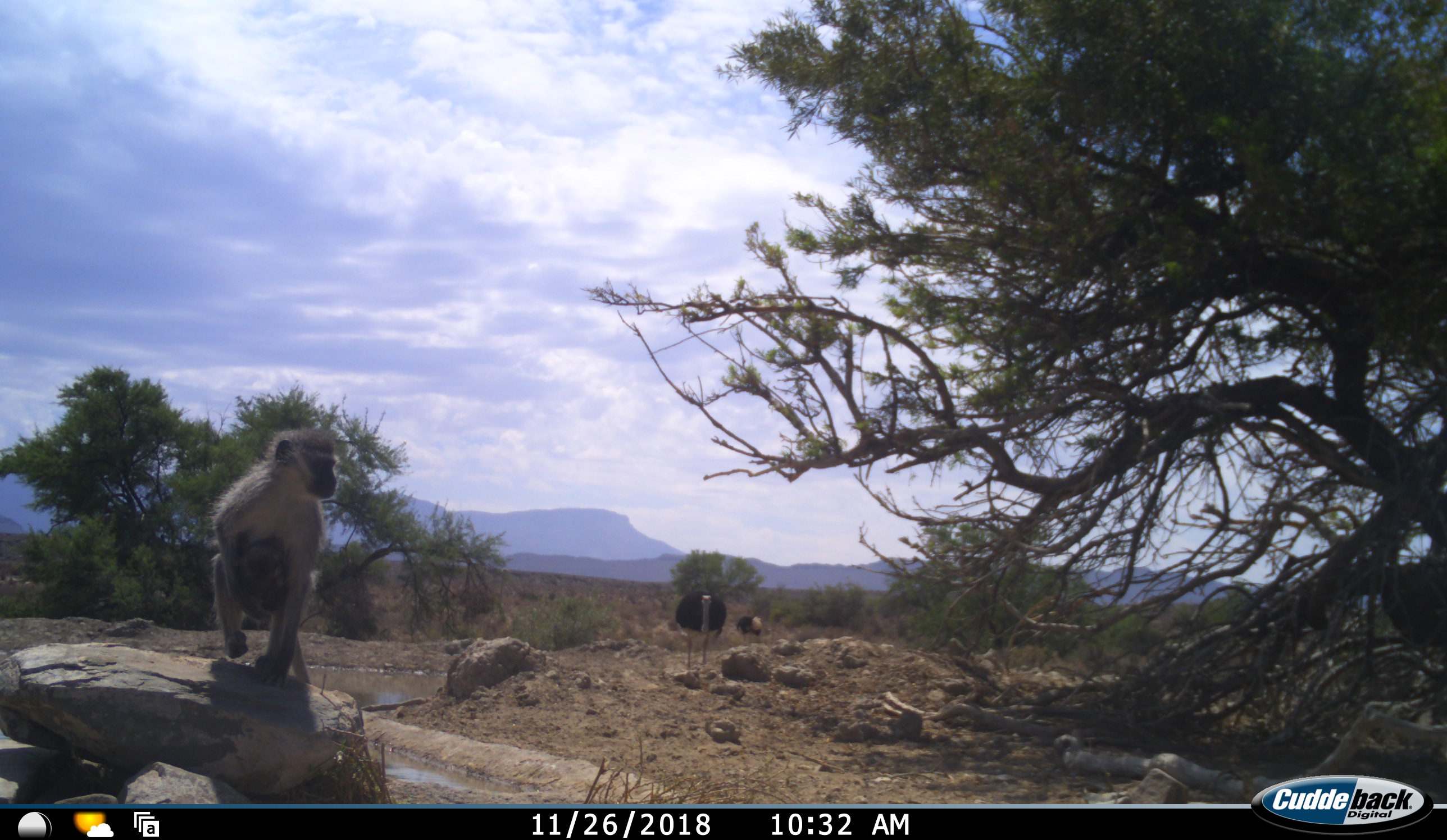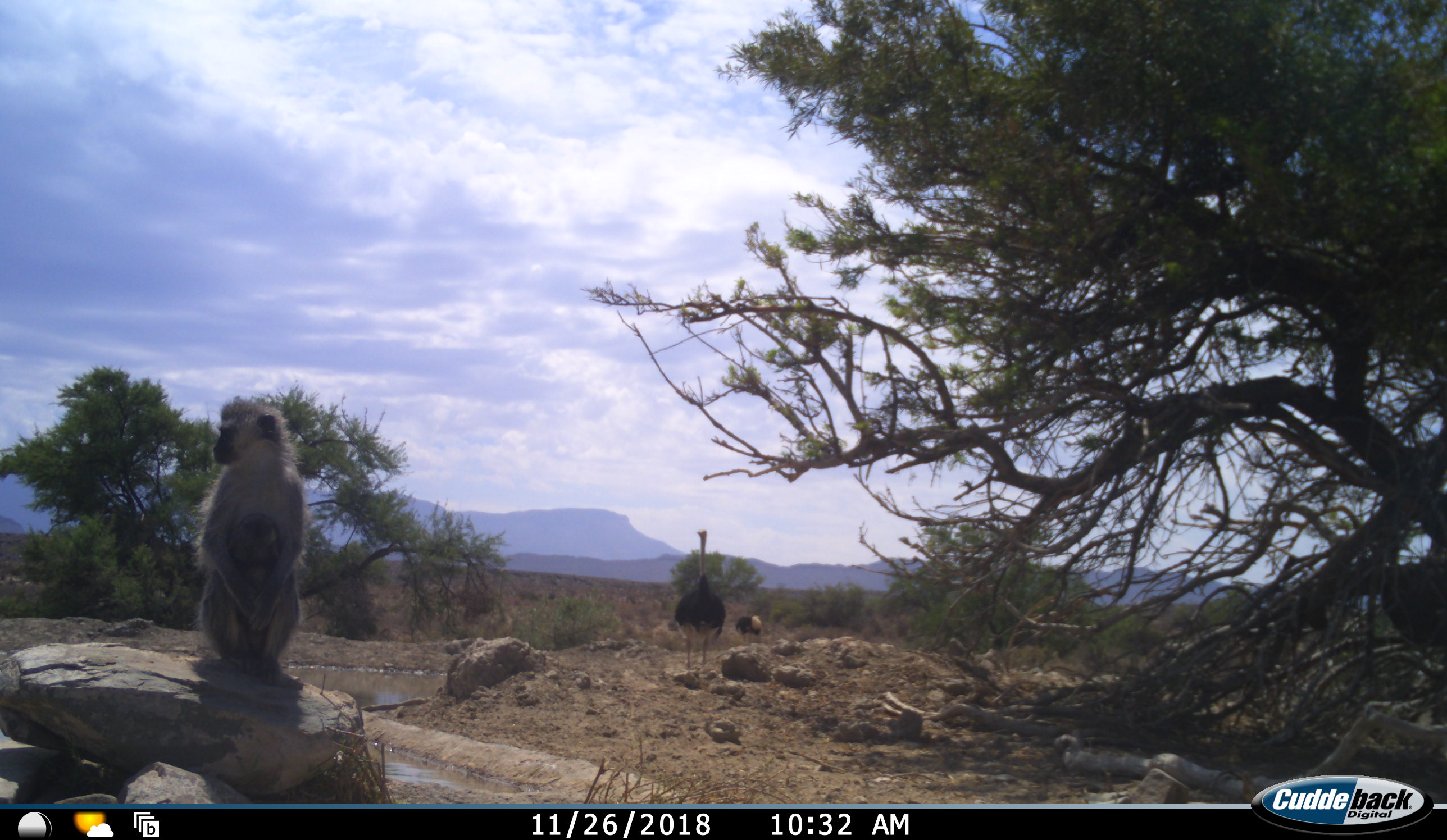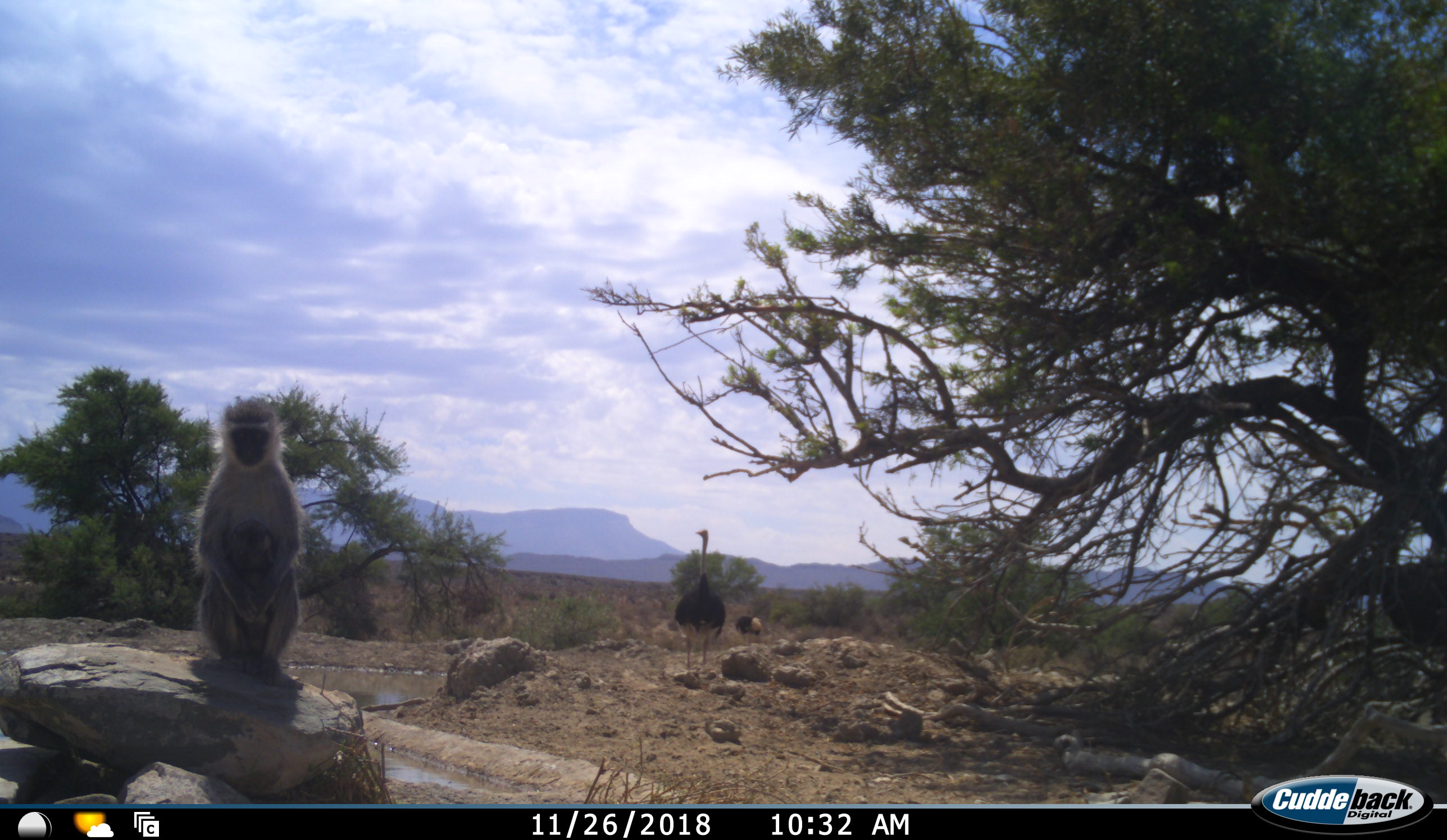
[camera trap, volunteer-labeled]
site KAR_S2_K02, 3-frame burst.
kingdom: Animalia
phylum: Chordata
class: Mammalia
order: Primates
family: Cercopithecidae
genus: Chlorocebus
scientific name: Chlorocebus pygerythrus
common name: vervet monkey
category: monkeyvervet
Monkeyvervet (vervet monkey) (Chlorocebus pygerythrus), count 1. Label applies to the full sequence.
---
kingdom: Animalia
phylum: Chordata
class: Aves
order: Struthioniformes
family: Struthionidae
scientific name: Struthionidae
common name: ostrich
Ostrich (Struthionidae), count 2. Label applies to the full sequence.